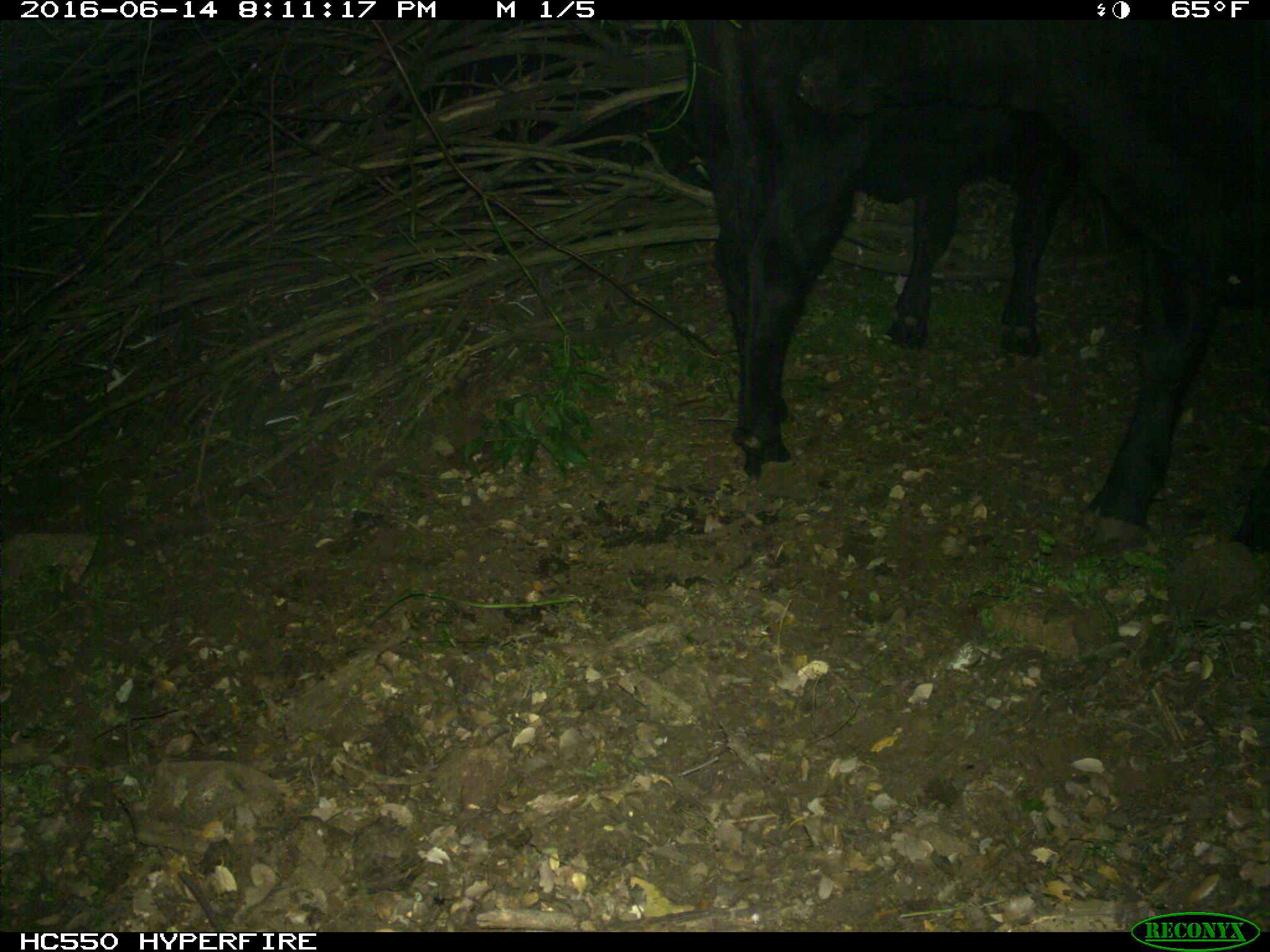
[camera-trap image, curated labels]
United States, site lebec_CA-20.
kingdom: Animalia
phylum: Chordata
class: Mammalia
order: Artiodactyla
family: Bovidae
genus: Bos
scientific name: Bos taurus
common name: domestic cow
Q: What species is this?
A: Bos taurus (domestic cow).